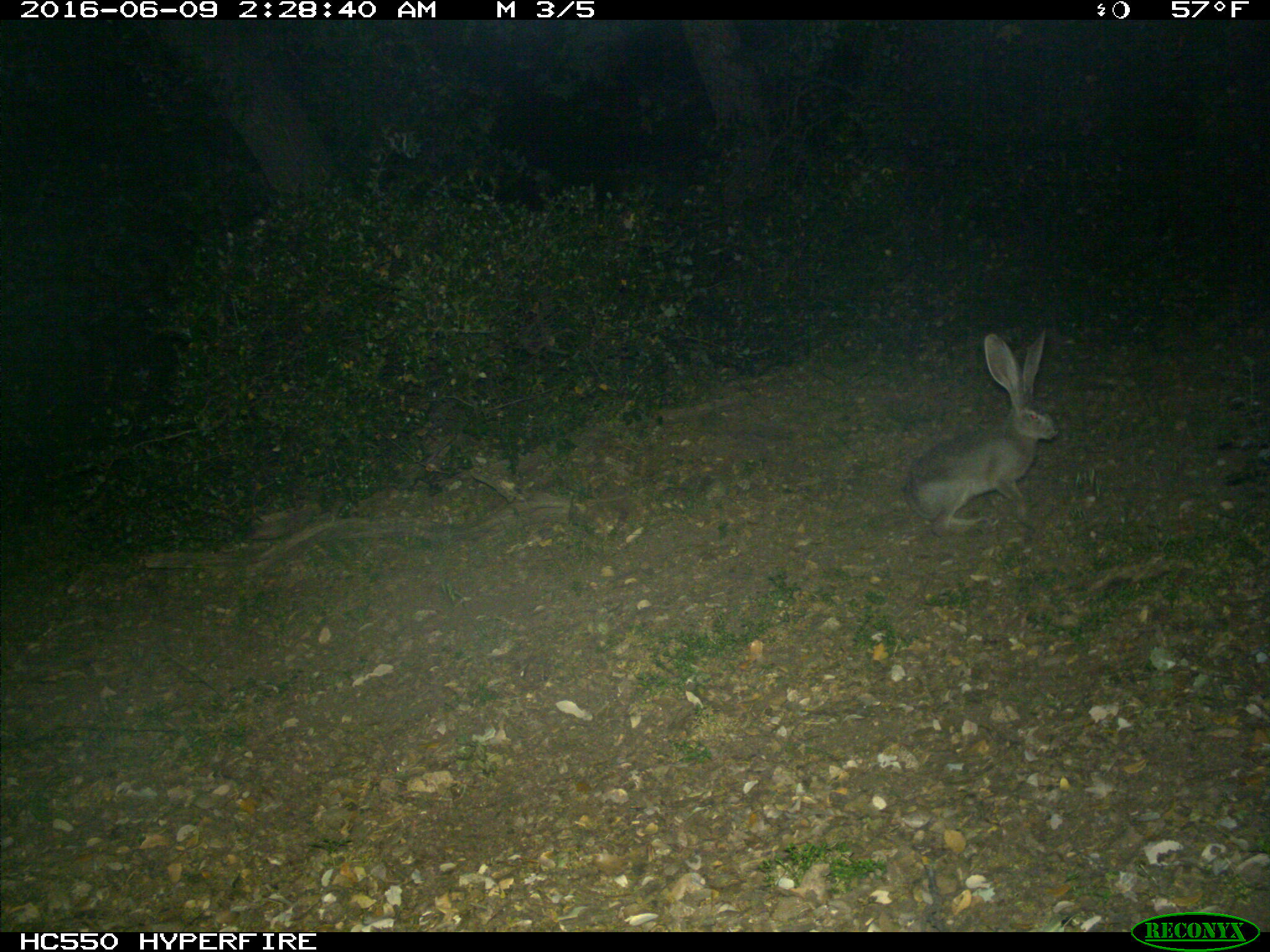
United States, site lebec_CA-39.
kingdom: Animalia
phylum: Chordata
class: Mammalia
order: Lagomorpha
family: Leporidae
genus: Lepus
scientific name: Lepus californicus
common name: black-tailed jackrabbit